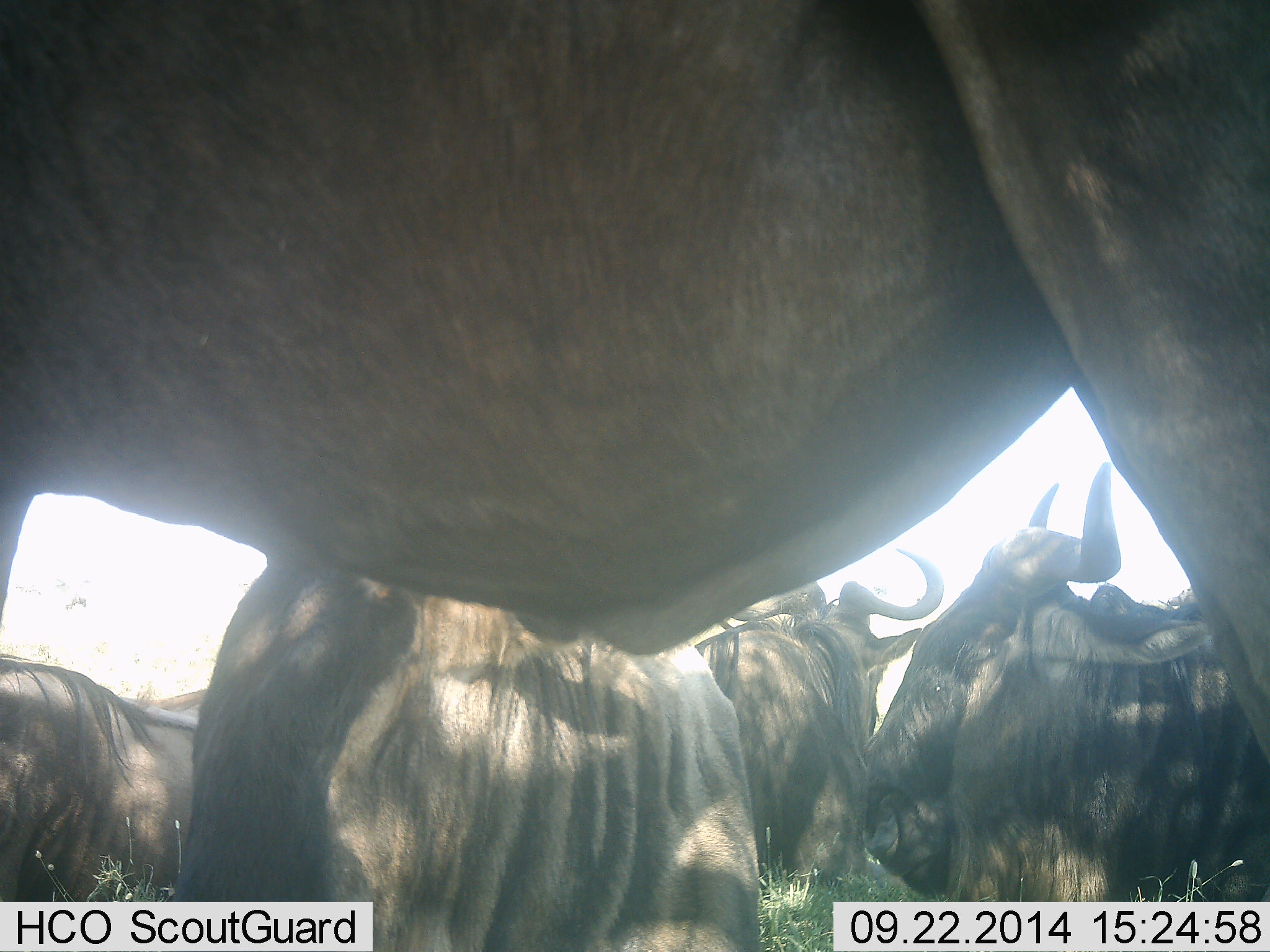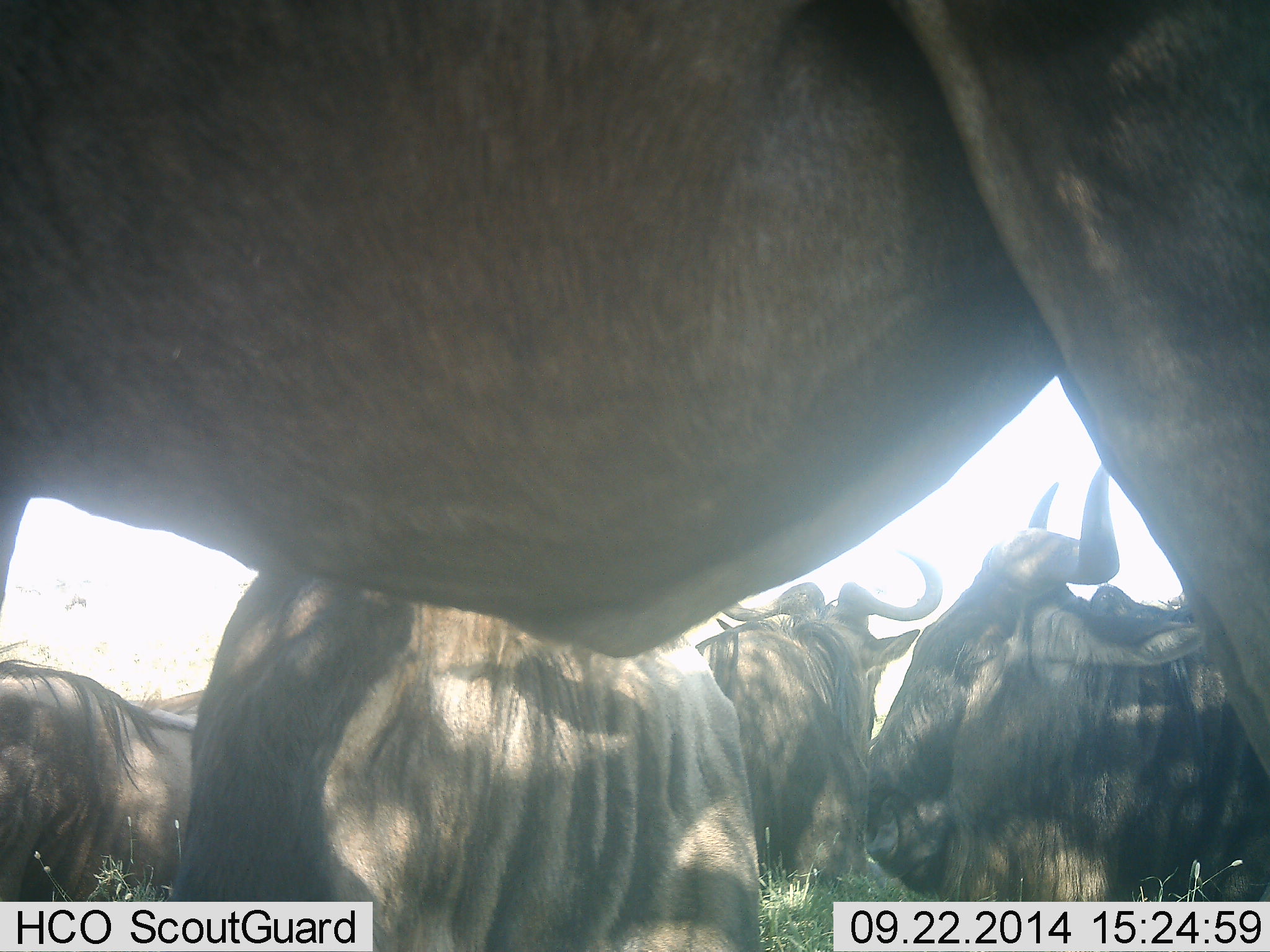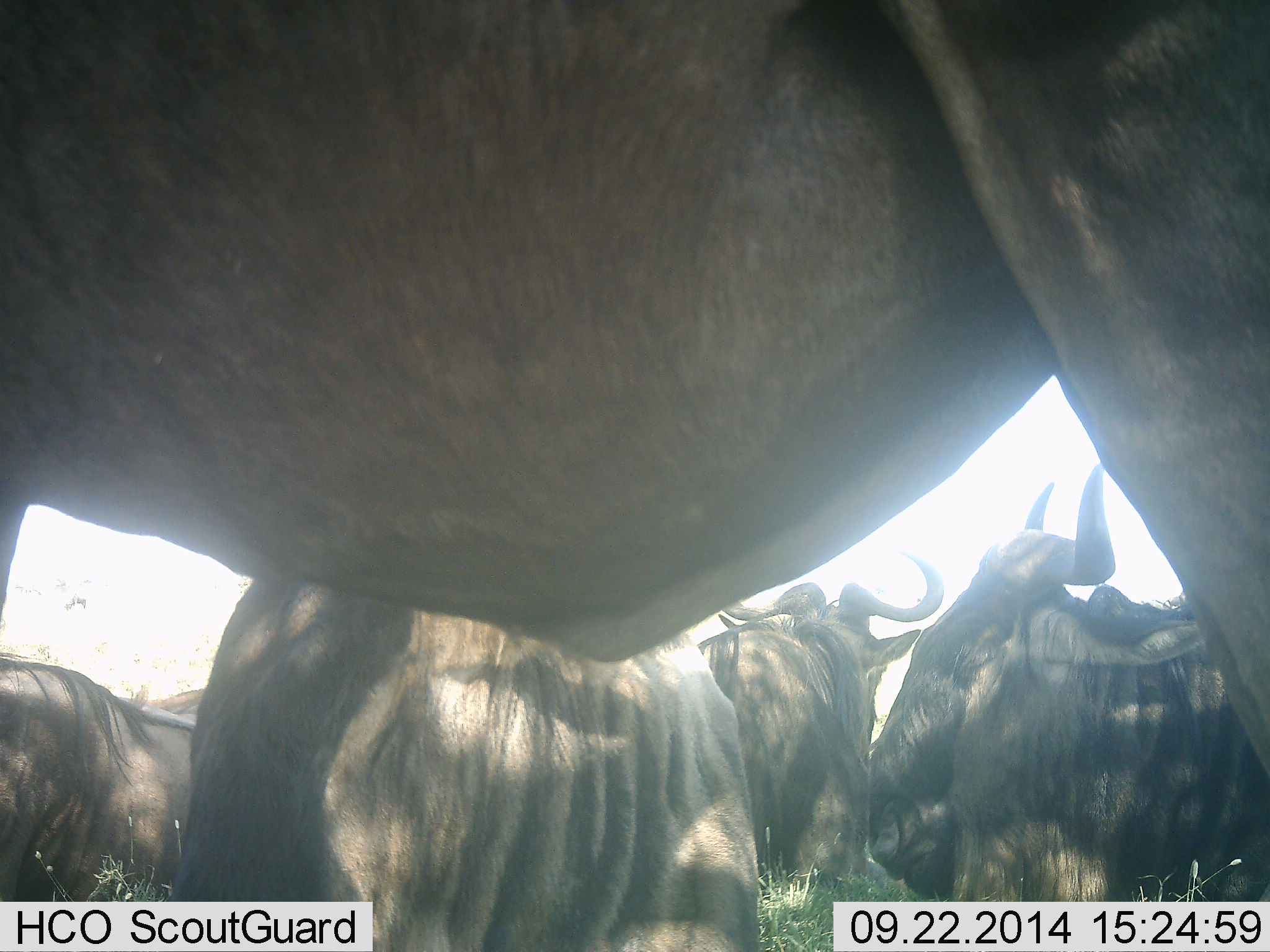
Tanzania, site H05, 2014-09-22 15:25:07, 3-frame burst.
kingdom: Animalia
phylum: Chordata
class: Mammalia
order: Artiodactyla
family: Bovidae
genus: Connochaetes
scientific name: Connochaetes taurinus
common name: blue wildebeest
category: wildebeest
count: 4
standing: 100%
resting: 60%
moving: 0%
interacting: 10%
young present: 0%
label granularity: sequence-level